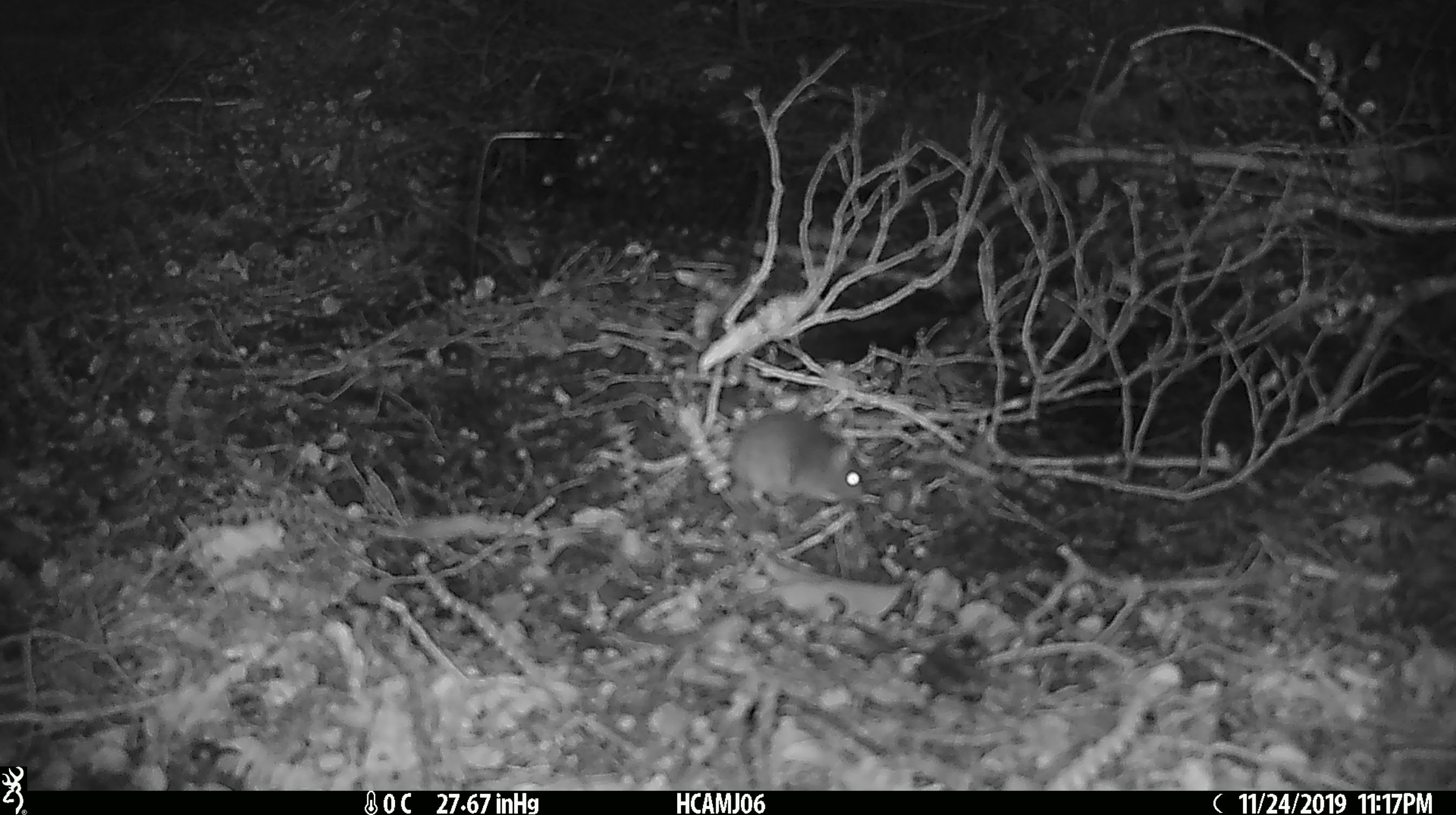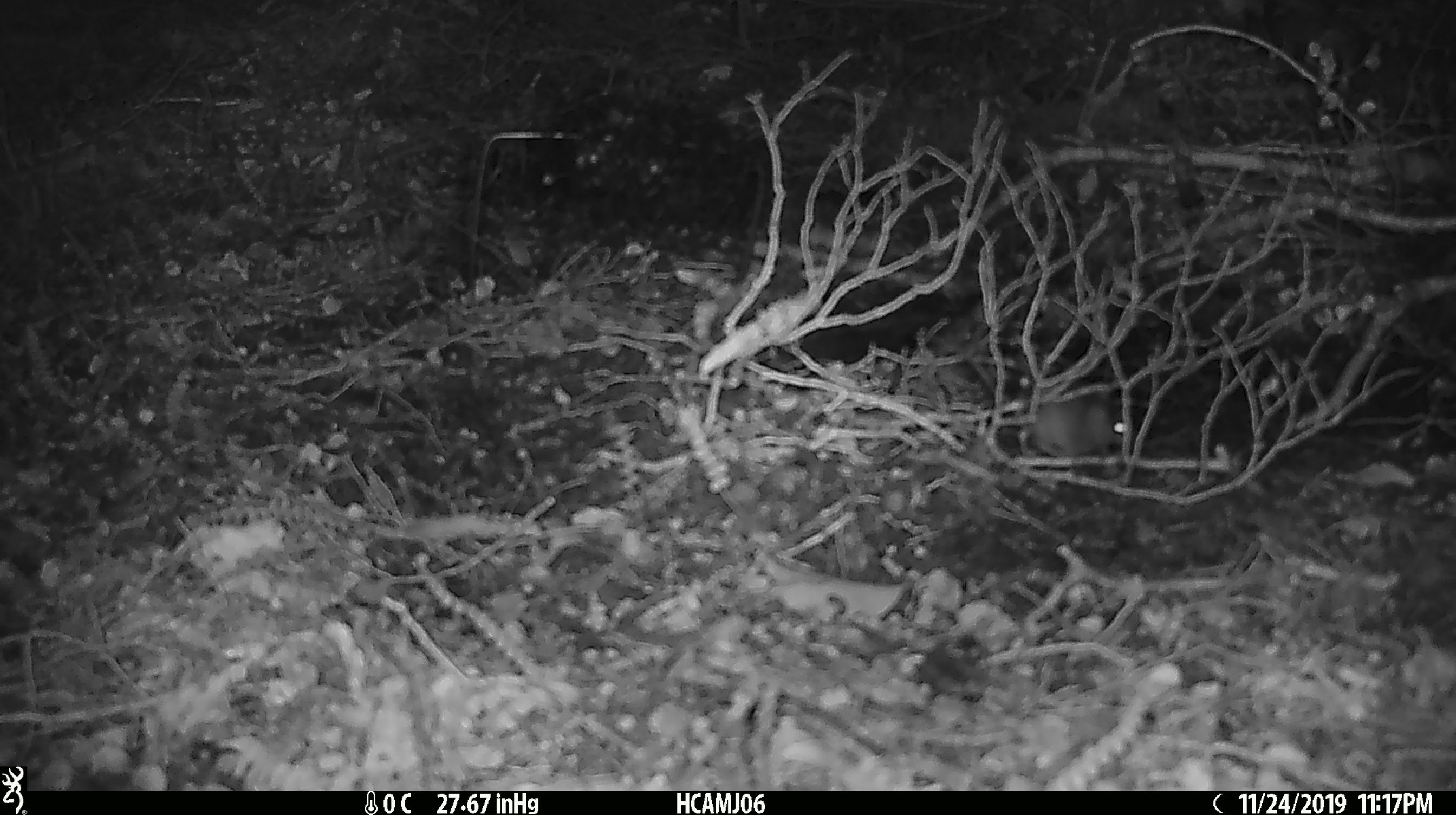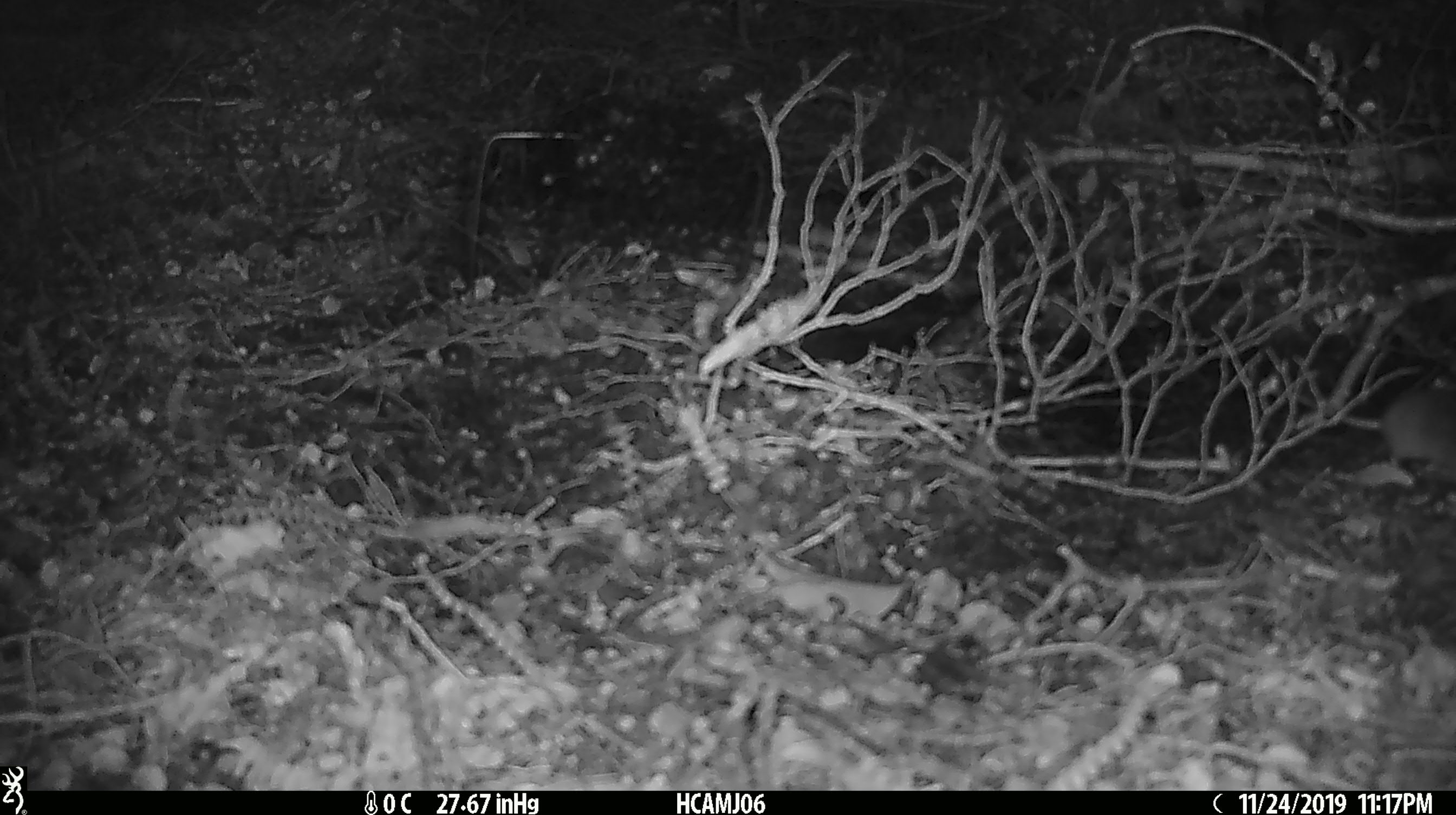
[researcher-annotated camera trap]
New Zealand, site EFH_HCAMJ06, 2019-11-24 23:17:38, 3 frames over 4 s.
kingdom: Animalia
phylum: Chordata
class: Mammalia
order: Rodentia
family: Muridae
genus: Mus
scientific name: Mus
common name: mouse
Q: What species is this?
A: Mouse (Mus).